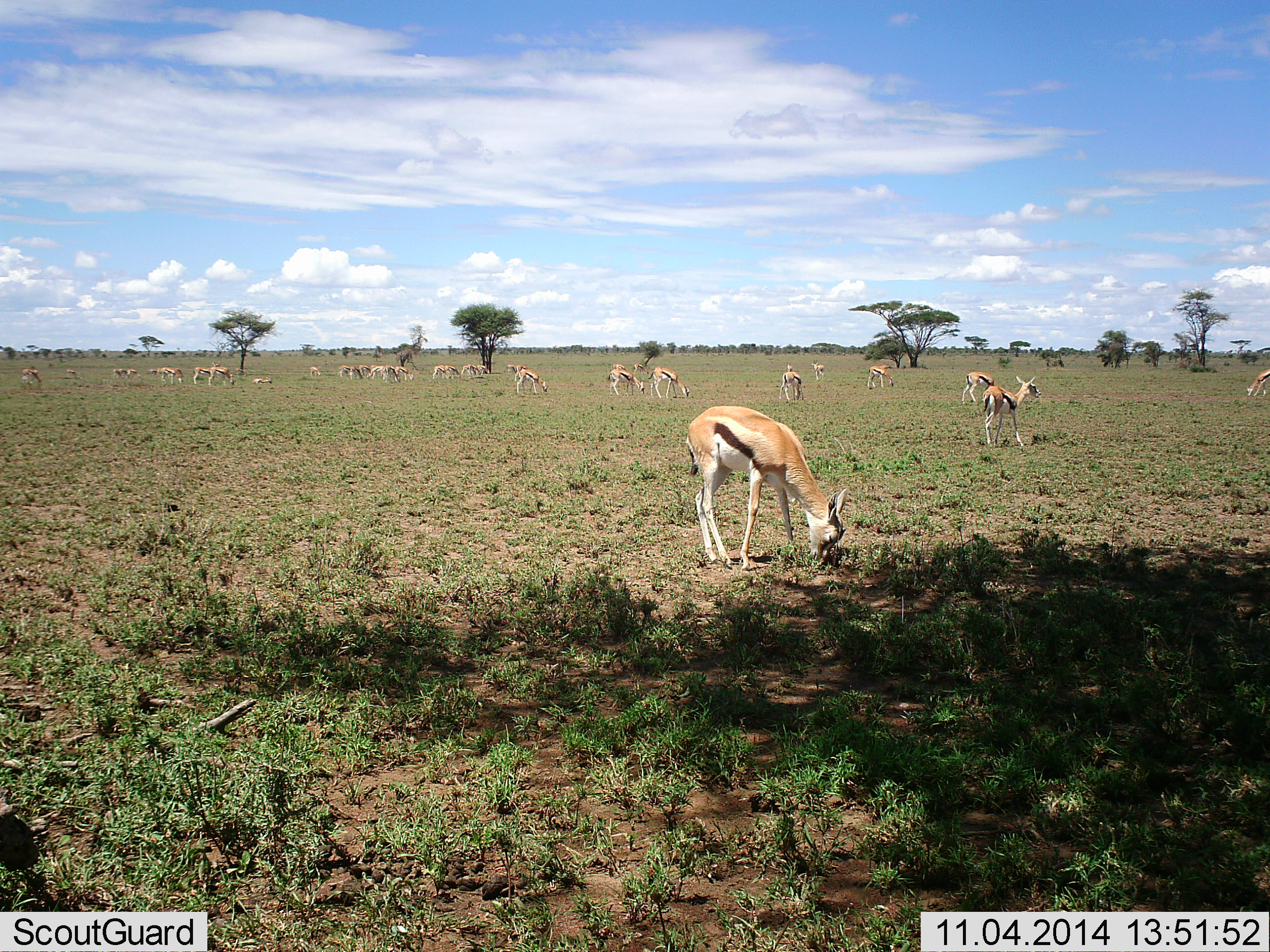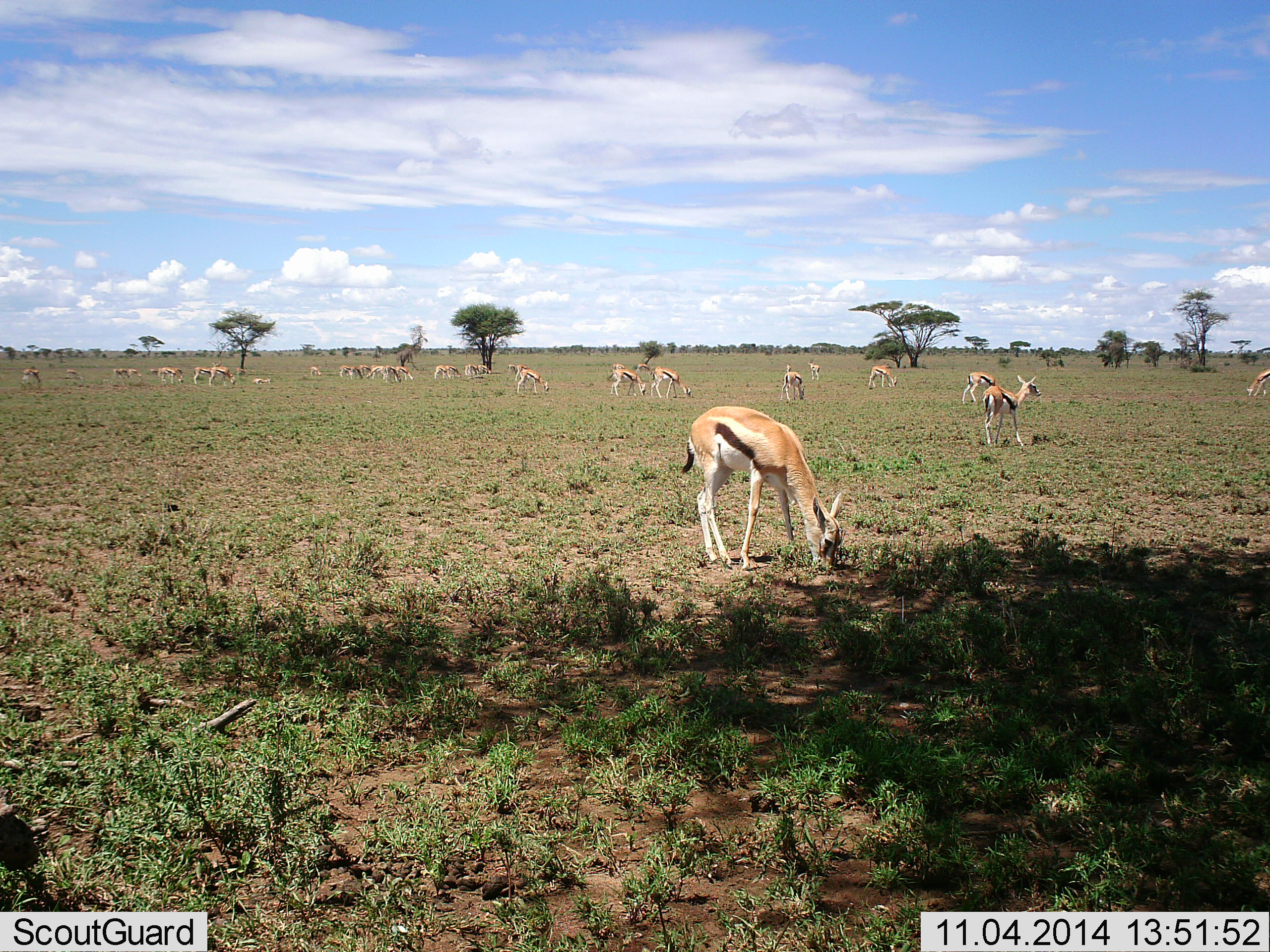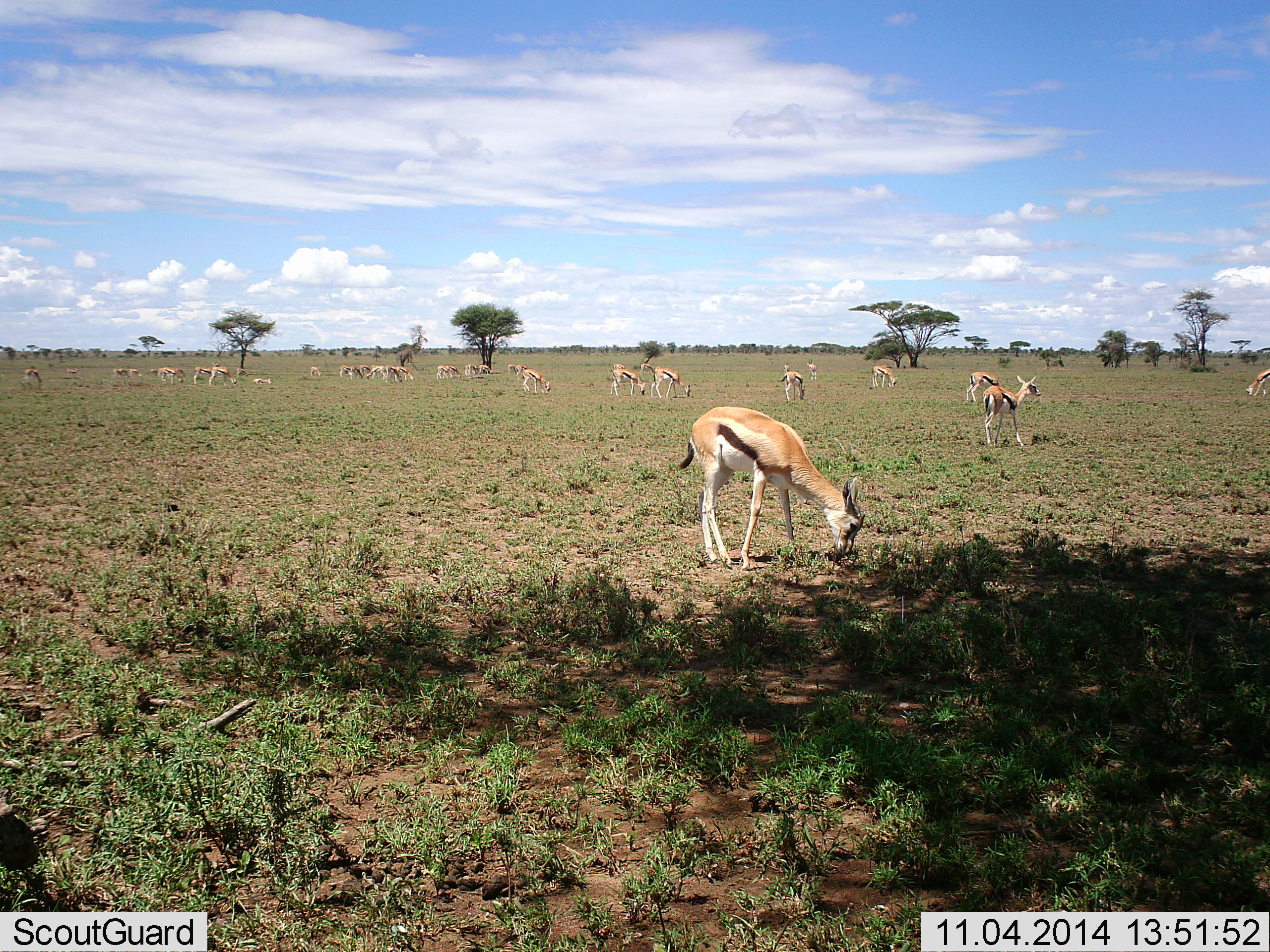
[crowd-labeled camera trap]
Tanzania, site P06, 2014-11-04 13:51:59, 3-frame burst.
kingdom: Animalia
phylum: Chordata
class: Mammalia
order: Artiodactyla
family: Bovidae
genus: Eudorcas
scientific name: Eudorcas thomsonii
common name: thomson's gazelle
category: gazellethomsons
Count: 11-50.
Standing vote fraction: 60%.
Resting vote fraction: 30%.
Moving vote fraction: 30%.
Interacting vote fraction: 0%.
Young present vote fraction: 0%.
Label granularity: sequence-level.